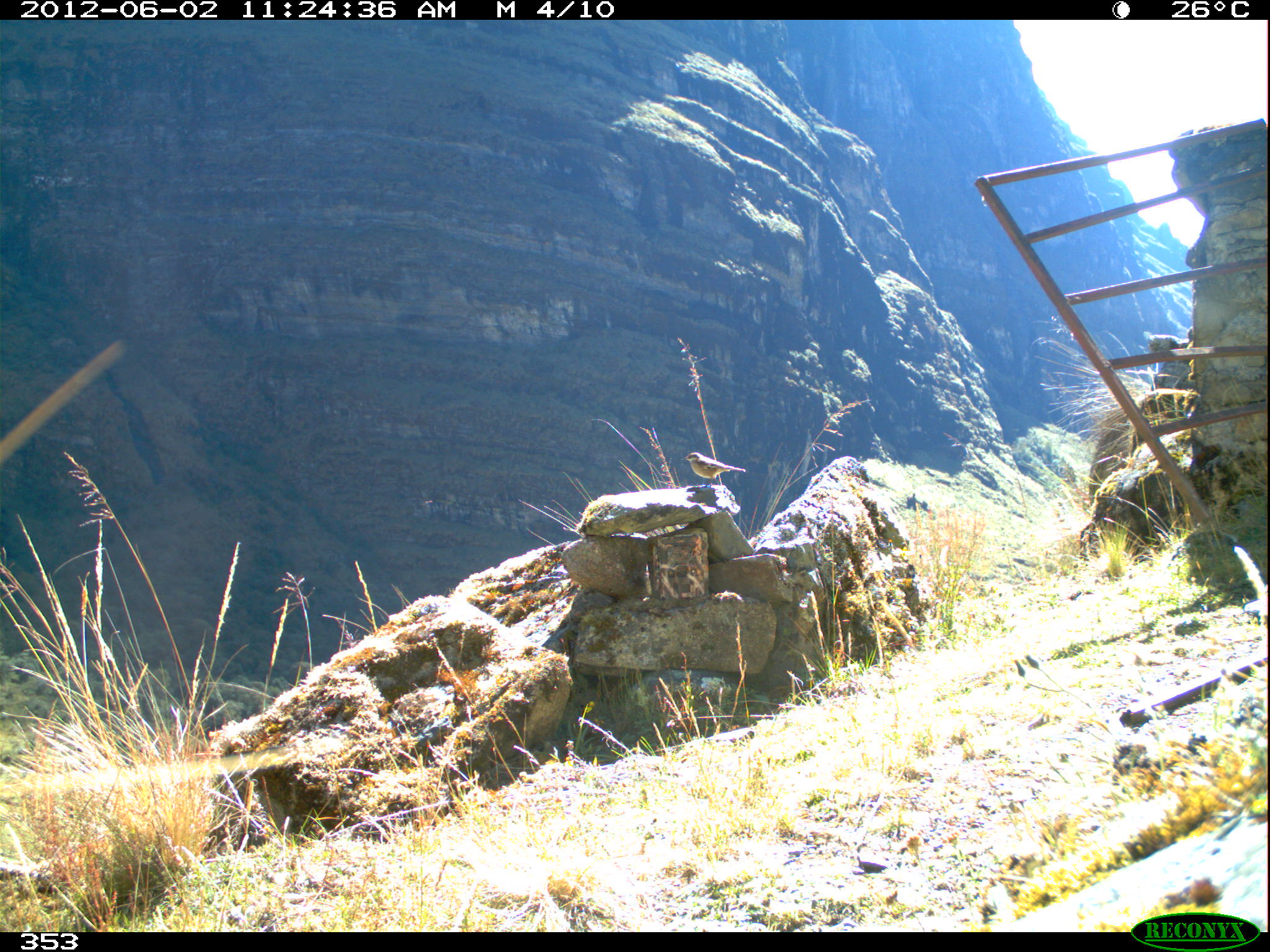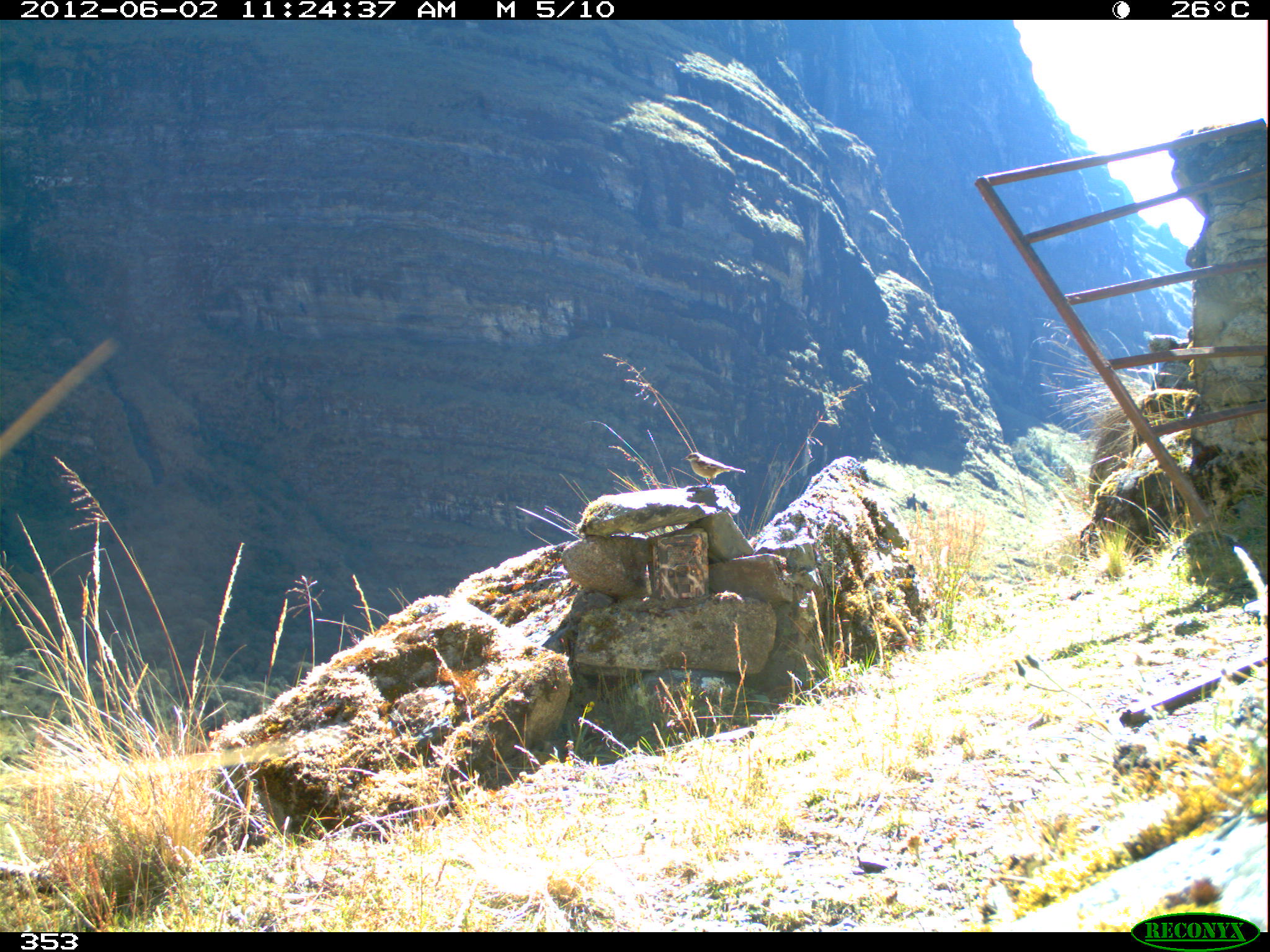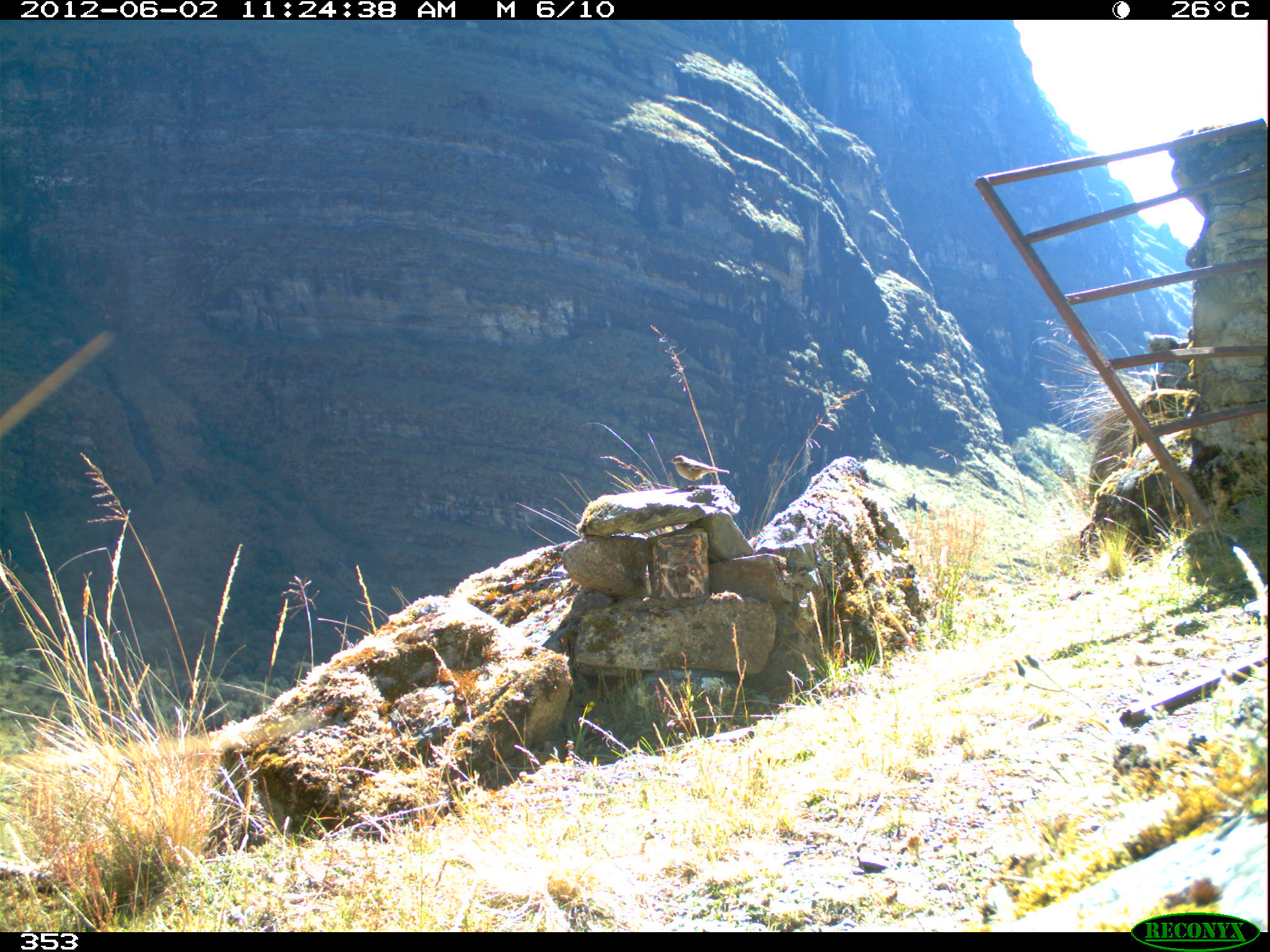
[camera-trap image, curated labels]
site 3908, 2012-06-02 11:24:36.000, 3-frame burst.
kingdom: Animalia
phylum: Chordata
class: Aves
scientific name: Aves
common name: bird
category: unknown bird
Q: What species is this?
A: Unknown bird (bird) (Aves).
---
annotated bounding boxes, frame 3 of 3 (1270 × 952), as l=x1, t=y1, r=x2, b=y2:
unknown bird: l=668, t=454, r=730, b=491